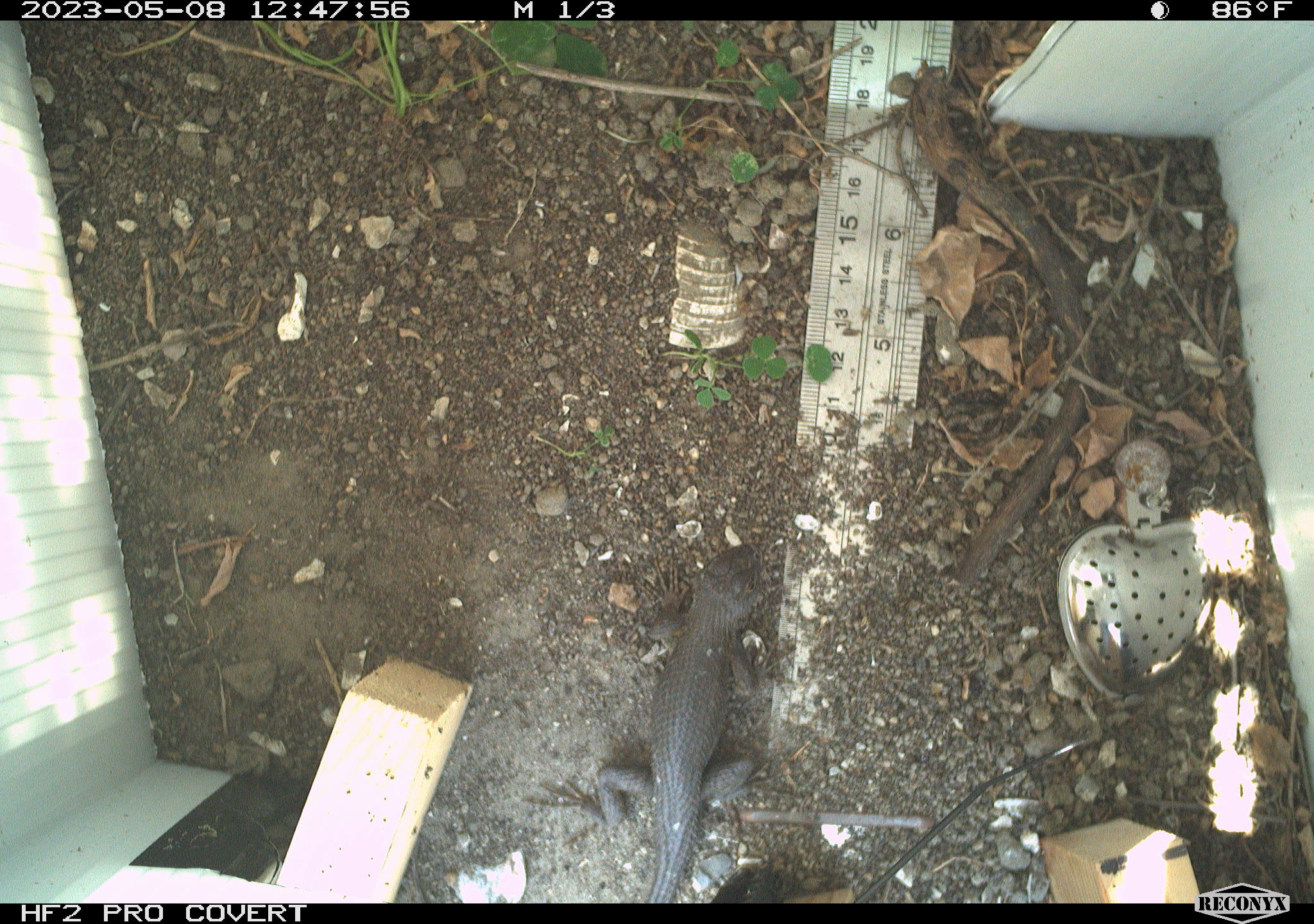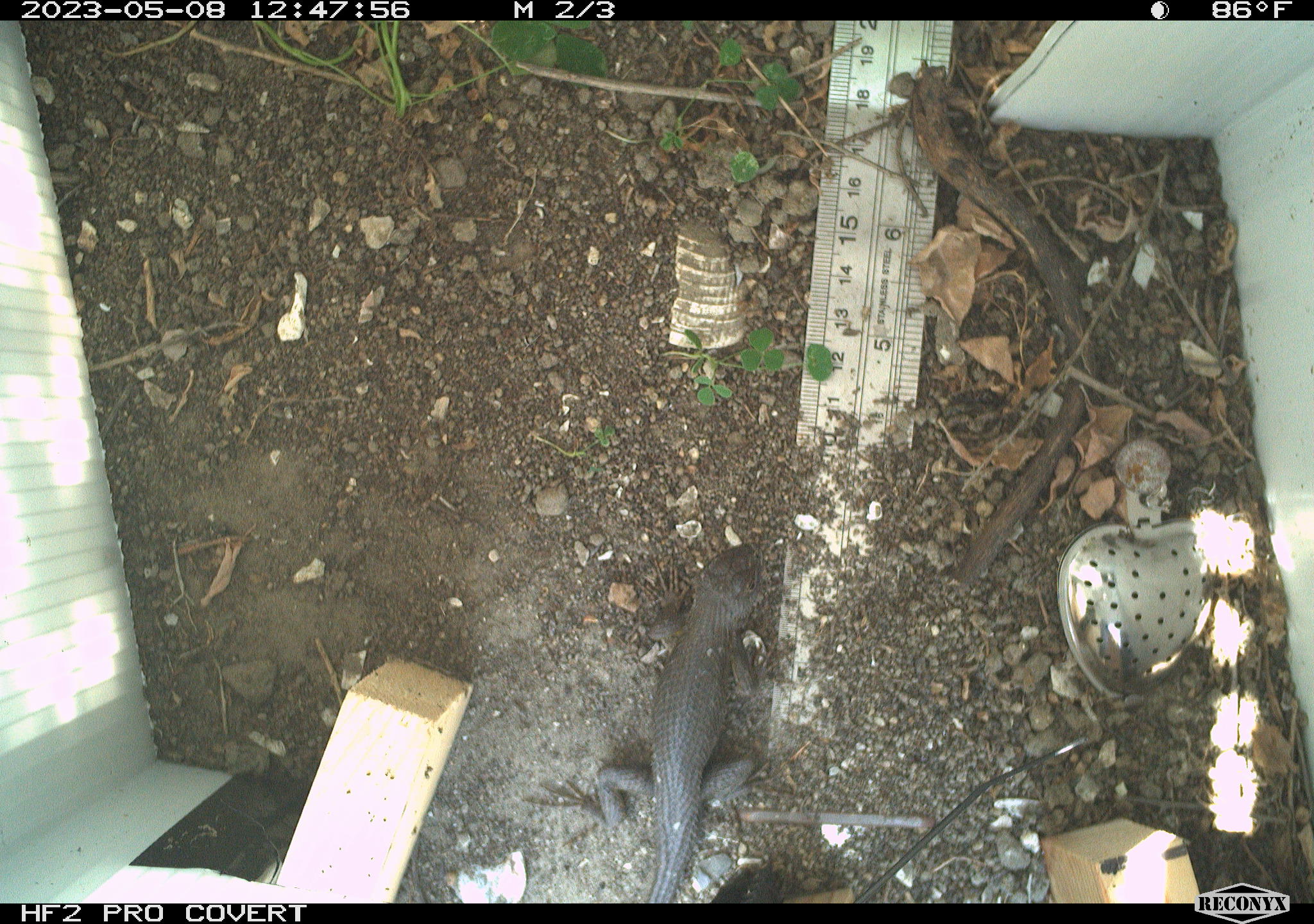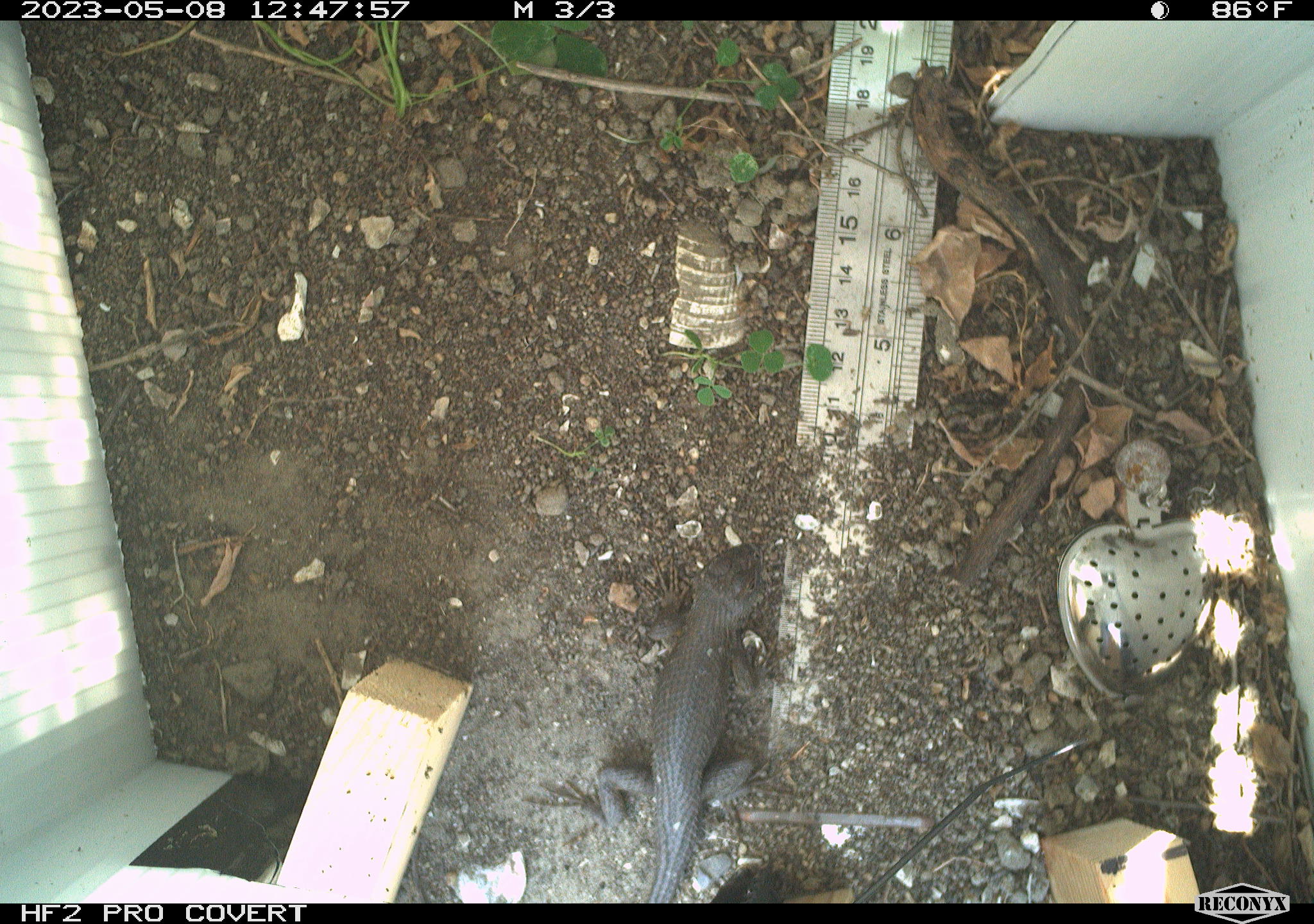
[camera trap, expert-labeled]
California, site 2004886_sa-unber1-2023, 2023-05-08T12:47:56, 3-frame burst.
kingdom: Animalia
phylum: Chordata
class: Reptilia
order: Squamata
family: Phrynosomatidae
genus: Sceloporus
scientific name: Sceloporus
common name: spiny lizards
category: sceloporus species